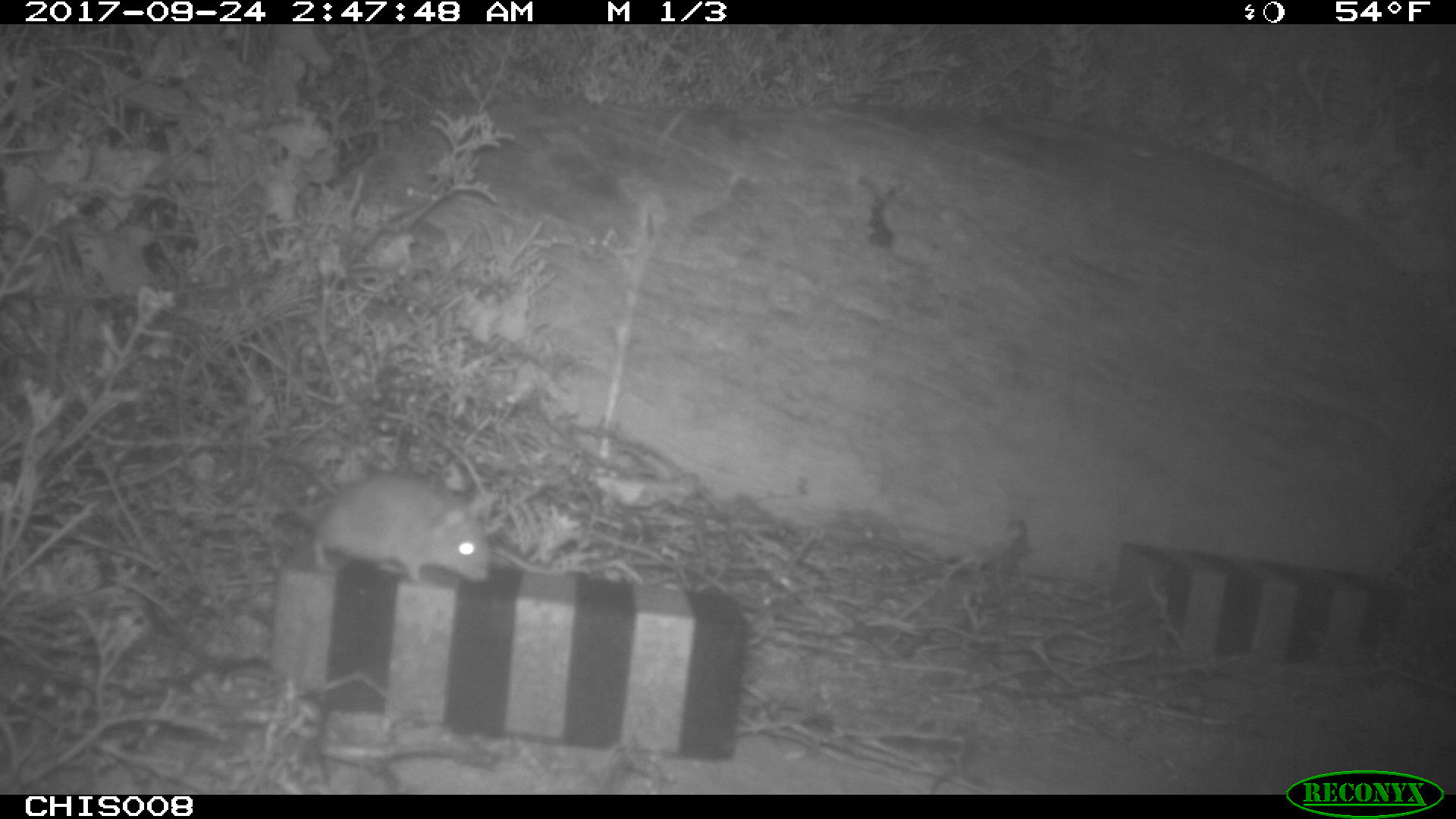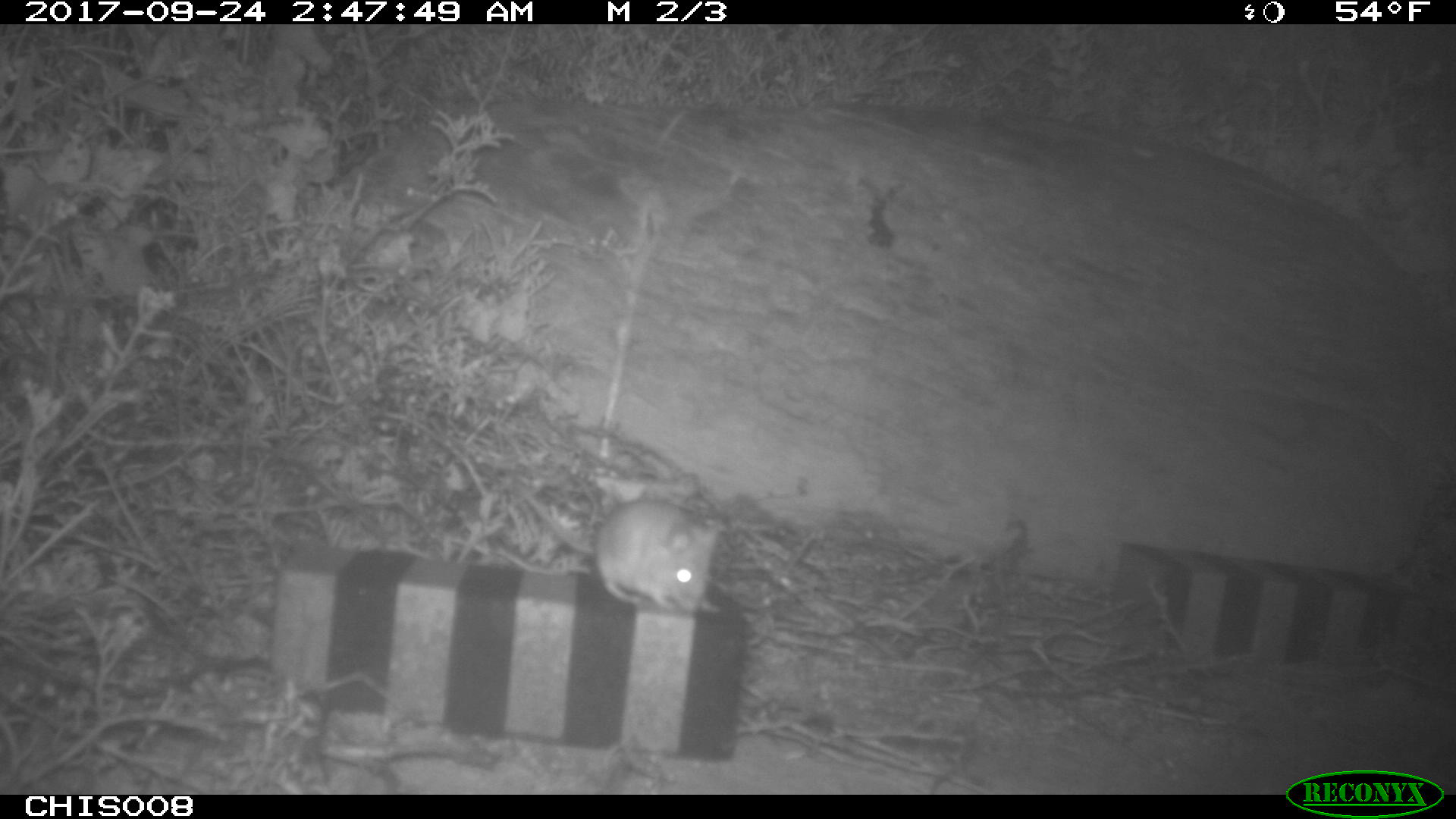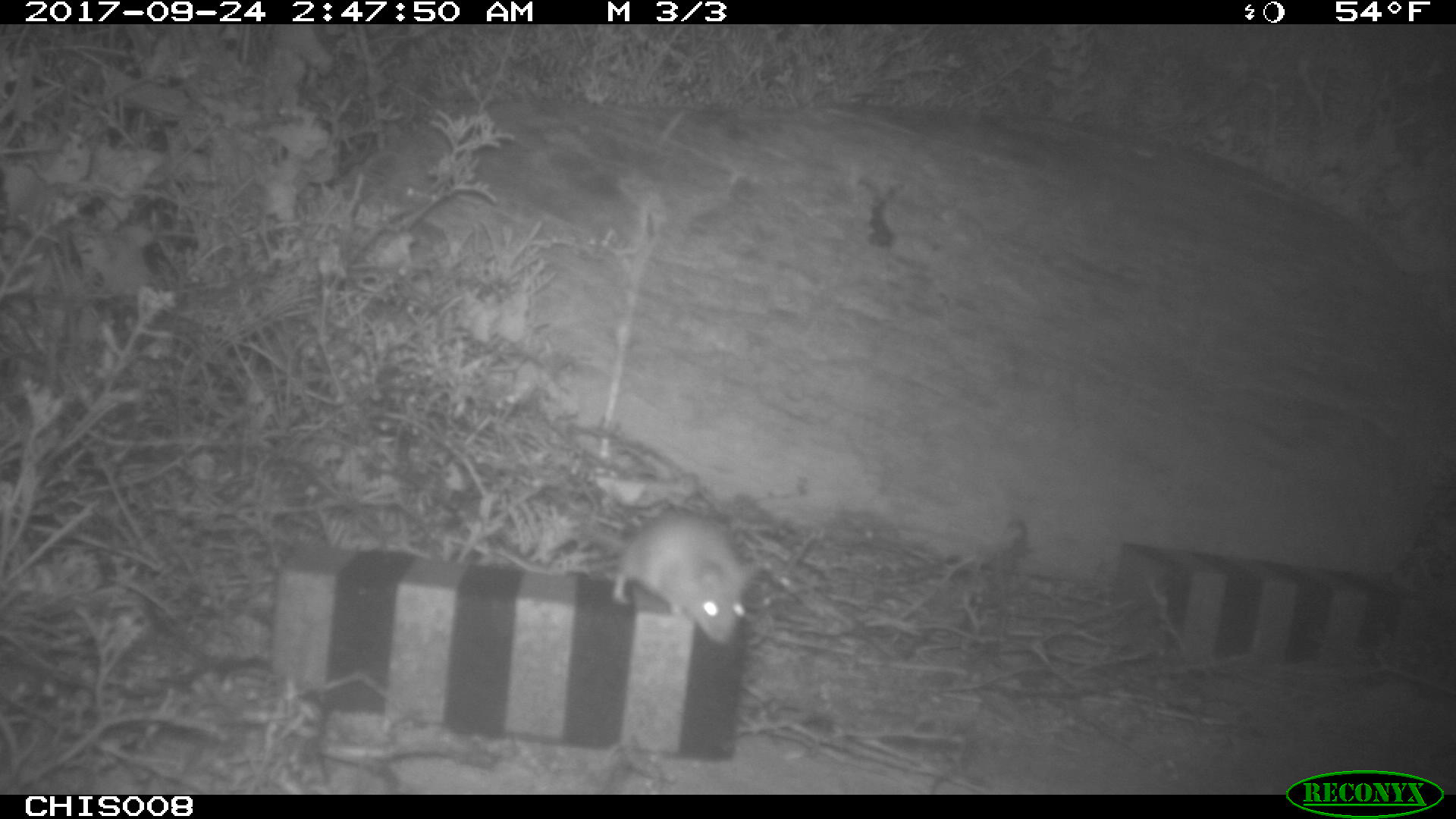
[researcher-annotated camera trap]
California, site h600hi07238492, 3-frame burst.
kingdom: Animalia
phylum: Chordata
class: Mammalia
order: Rodentia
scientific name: Rodentia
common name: rodent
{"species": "rodent (Rodentia)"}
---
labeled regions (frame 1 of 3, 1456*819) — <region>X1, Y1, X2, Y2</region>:
rodent: <region>261, 468, 491, 585</region>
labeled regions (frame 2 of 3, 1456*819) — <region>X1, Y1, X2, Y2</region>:
rodent: <region>512, 479, 720, 613</region>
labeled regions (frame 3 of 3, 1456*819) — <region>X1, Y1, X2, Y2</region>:
rodent: <region>586, 495, 753, 645</region>